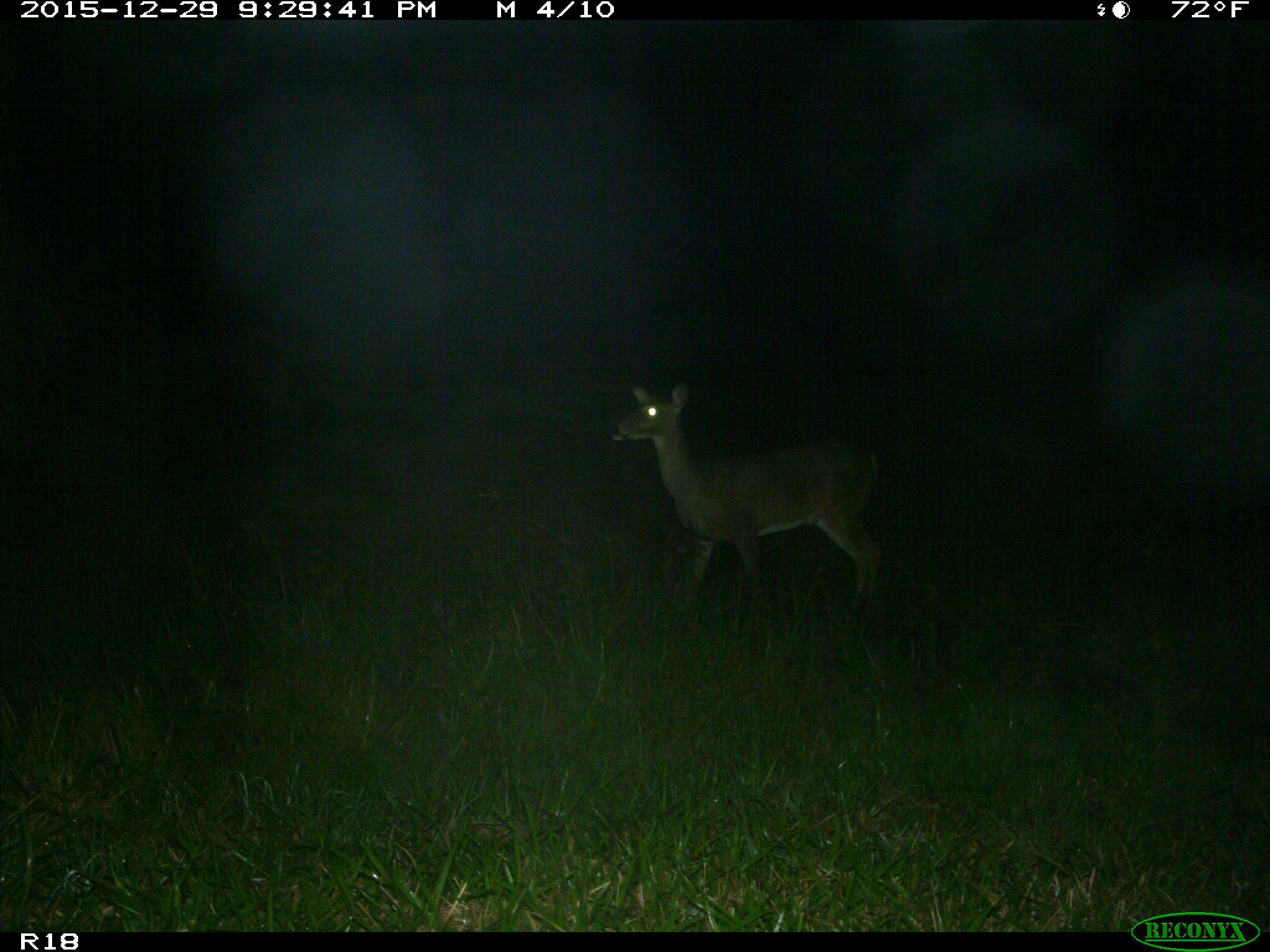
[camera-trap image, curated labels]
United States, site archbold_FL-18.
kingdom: Animalia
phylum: Chordata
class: Mammalia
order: Artiodactyla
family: Cervidae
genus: Odocoileus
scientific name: Odocoileus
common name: deer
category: unidentified deer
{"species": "unidentified deer (deer) (Odocoileus)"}